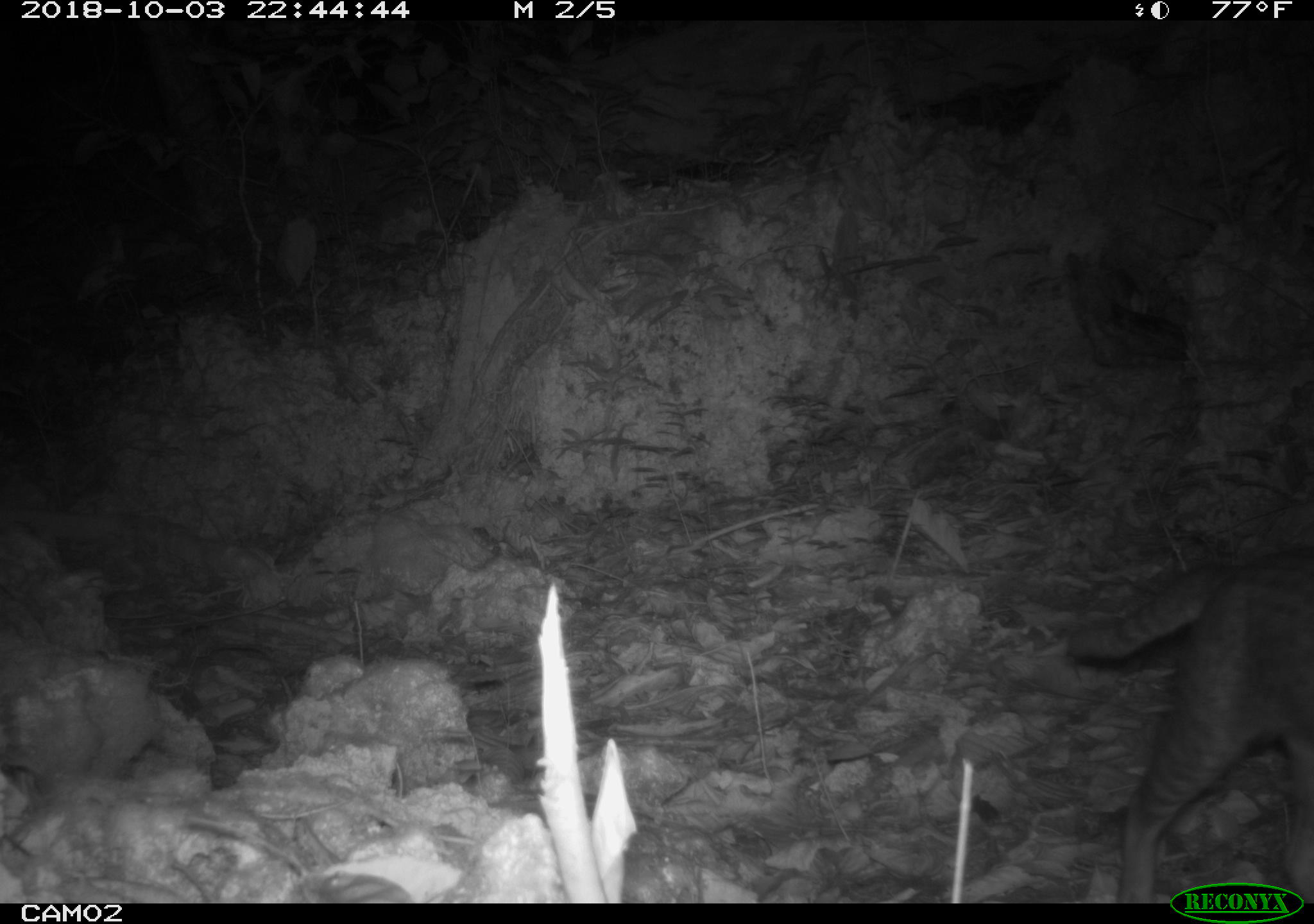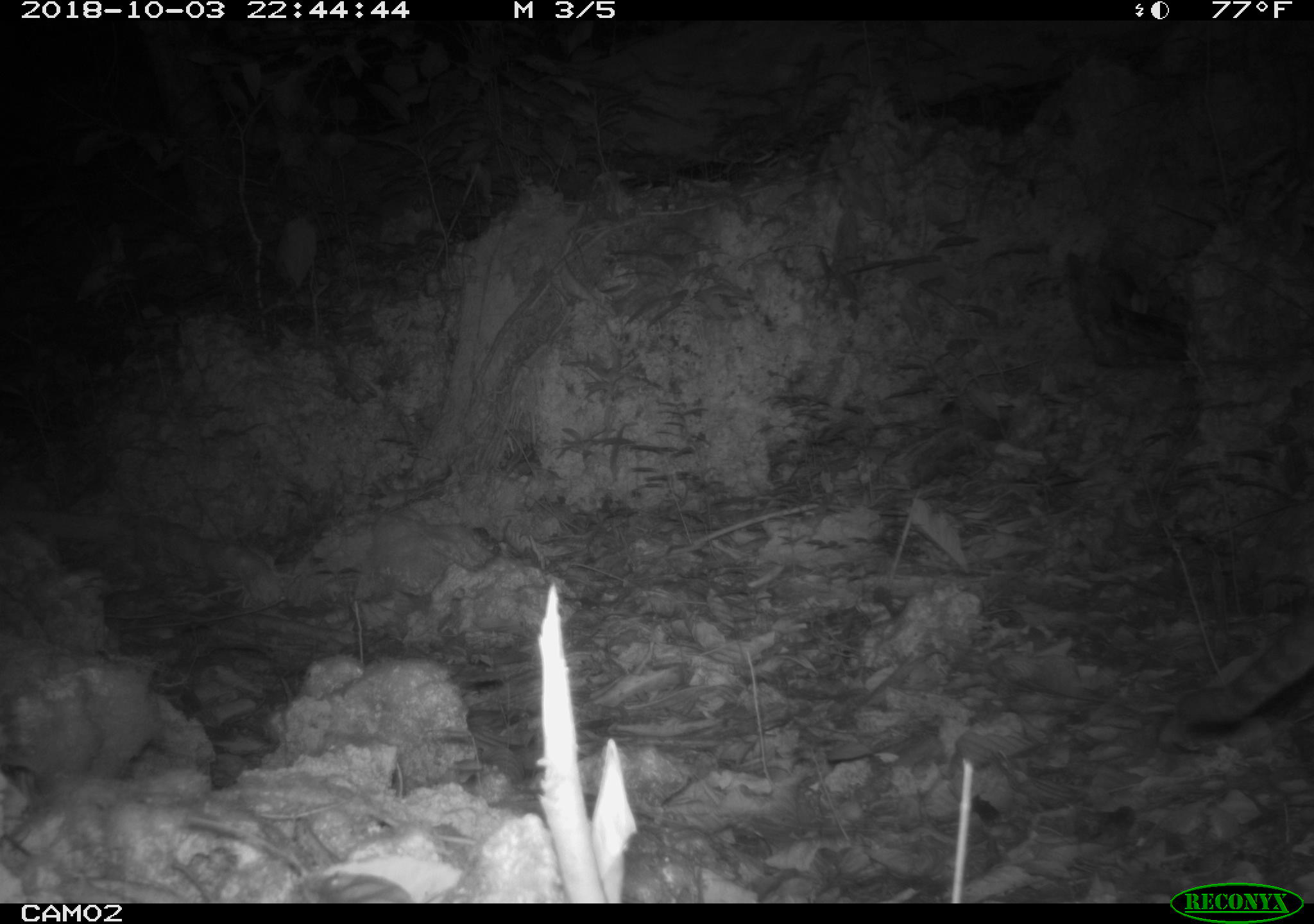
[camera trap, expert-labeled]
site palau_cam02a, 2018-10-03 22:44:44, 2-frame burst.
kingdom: Animalia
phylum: Chordata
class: Mammalia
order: Carnivora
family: Felidae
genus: Felis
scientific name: Felis catus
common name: cat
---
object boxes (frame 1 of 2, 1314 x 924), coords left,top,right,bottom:
cat: 1066,551,1312,905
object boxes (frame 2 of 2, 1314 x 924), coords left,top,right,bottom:
cat: 1159,578,1314,753